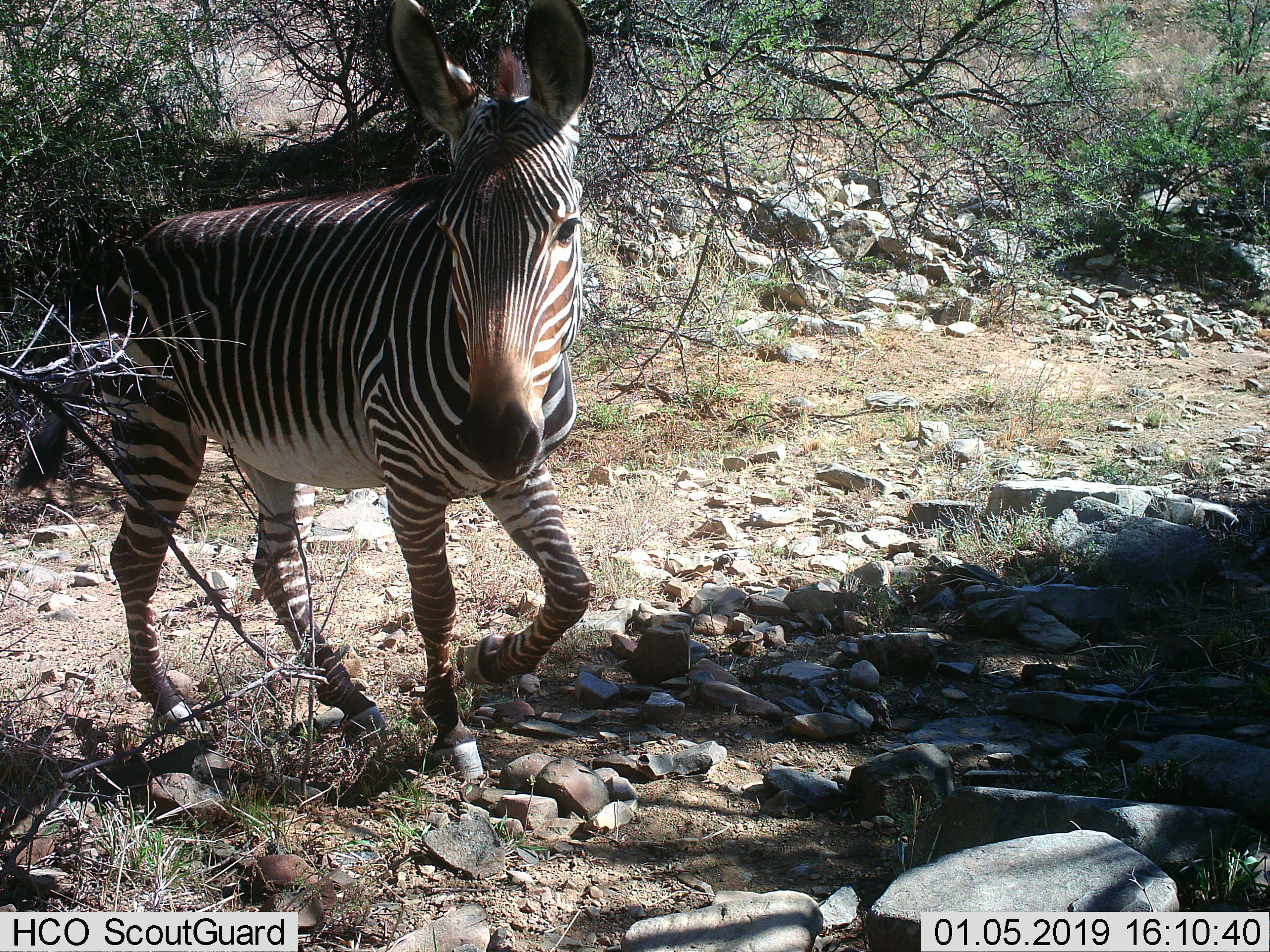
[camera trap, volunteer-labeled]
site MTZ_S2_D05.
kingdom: Animalia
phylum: Chordata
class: Mammalia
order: Perissodactyla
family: Equidae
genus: Equus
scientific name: Equus zebra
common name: mountain zebra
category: zebramountain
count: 1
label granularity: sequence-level